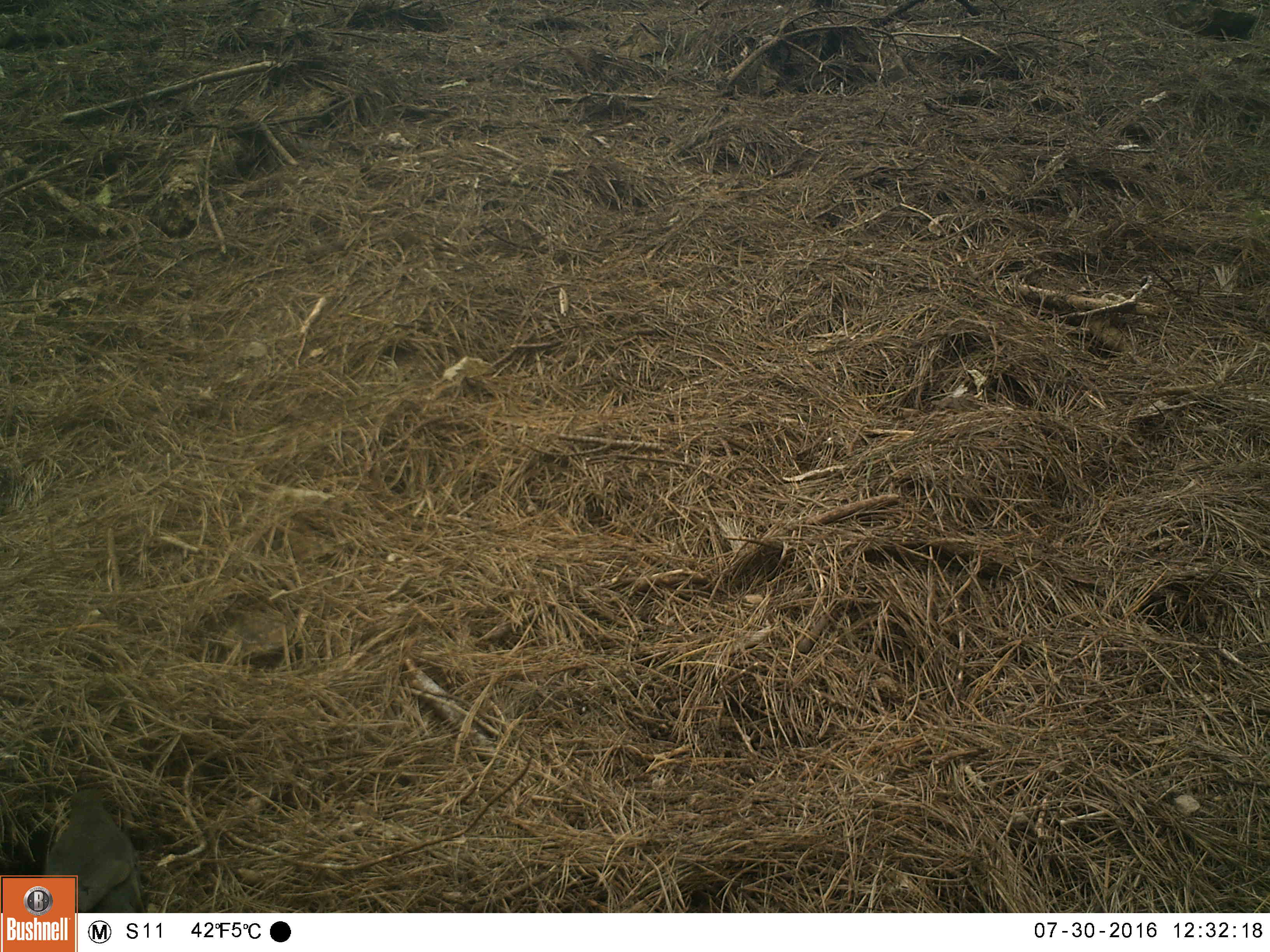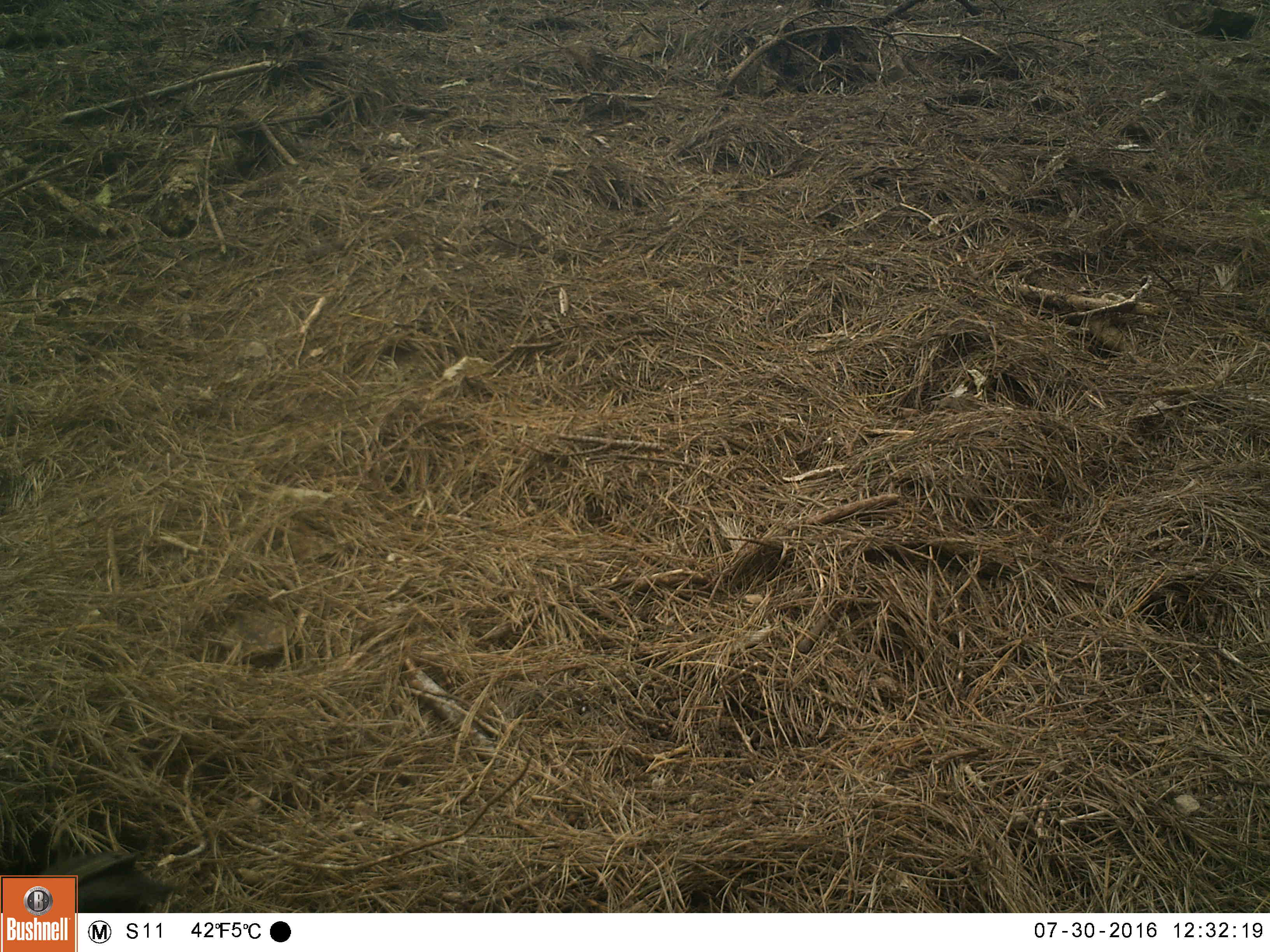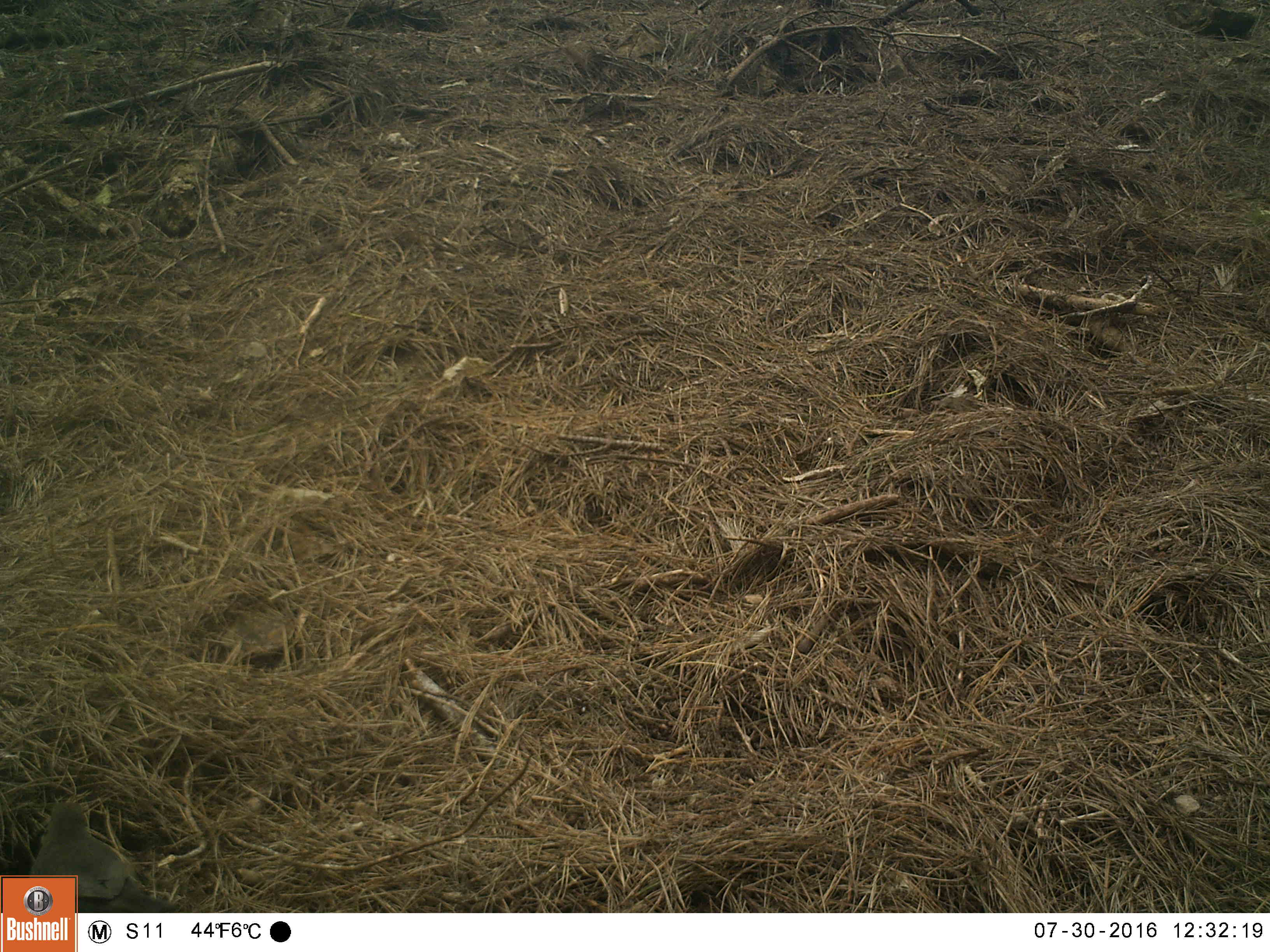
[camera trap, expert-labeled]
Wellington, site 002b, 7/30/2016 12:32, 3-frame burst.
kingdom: Animalia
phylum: Chordata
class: Aves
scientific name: Aves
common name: bird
Bird (Aves).